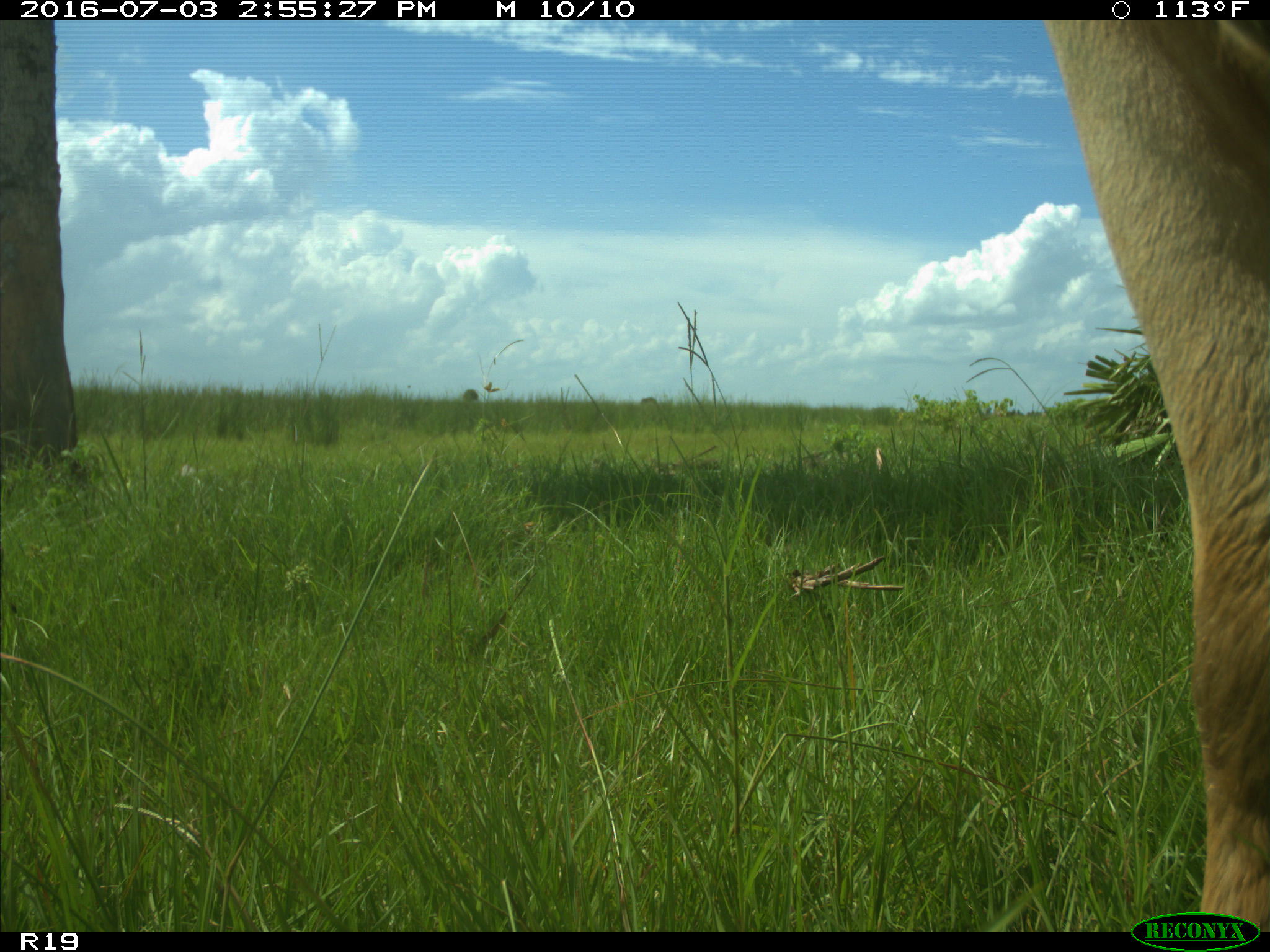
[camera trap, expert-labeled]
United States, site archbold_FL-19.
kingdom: Animalia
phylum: Chordata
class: Mammalia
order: Artiodactyla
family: Bovidae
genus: Bos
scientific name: Bos taurus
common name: domestic cow